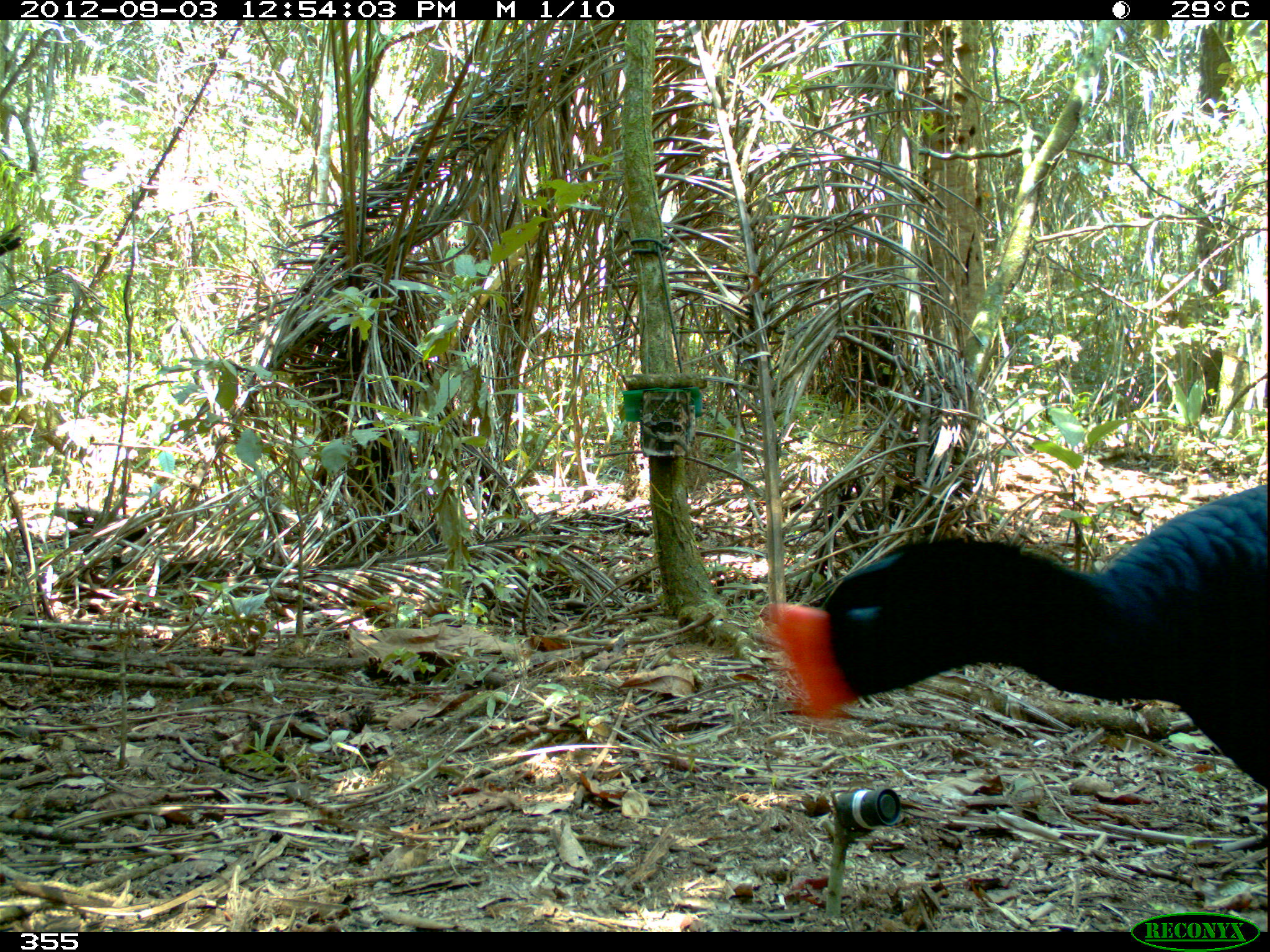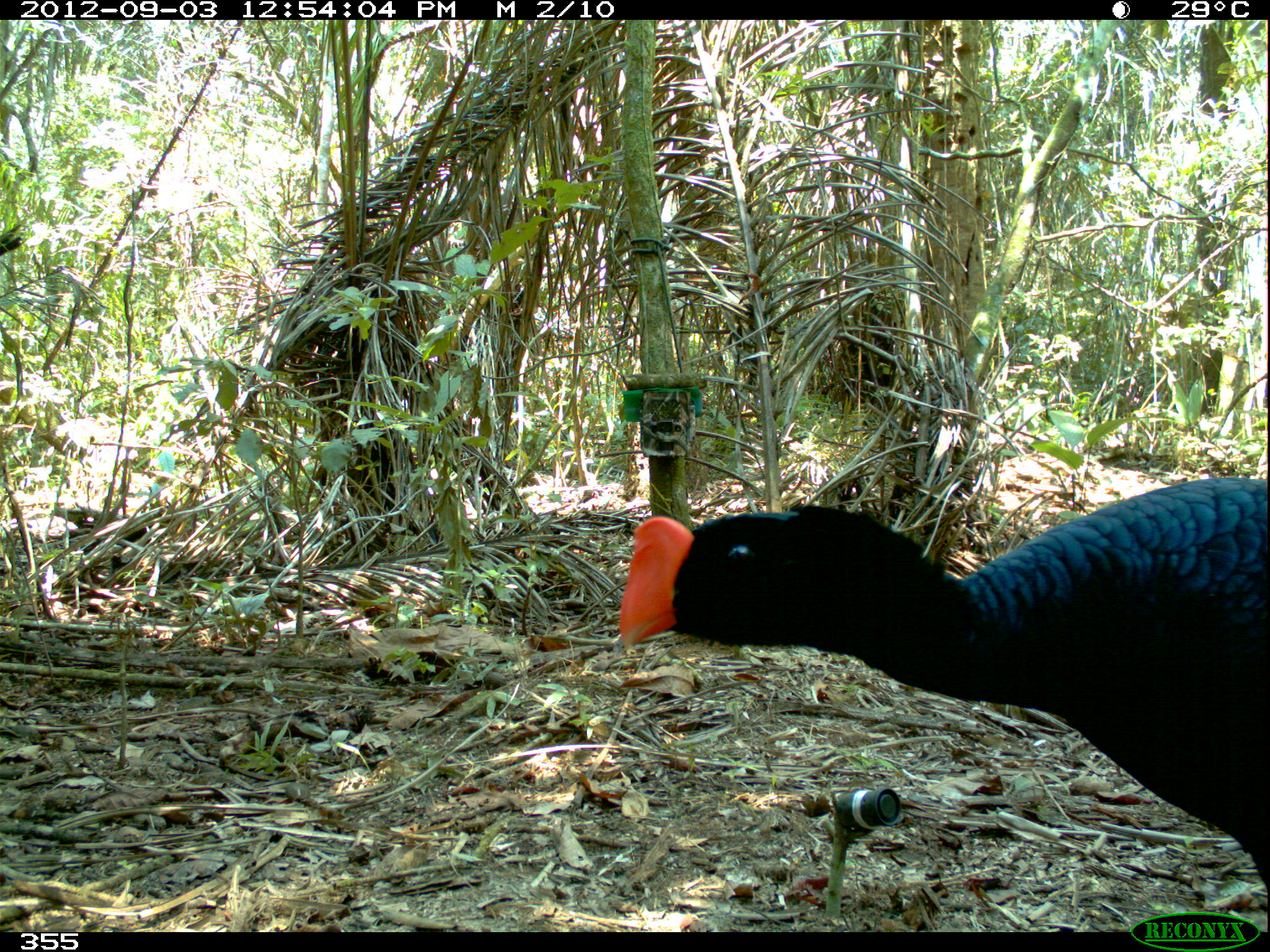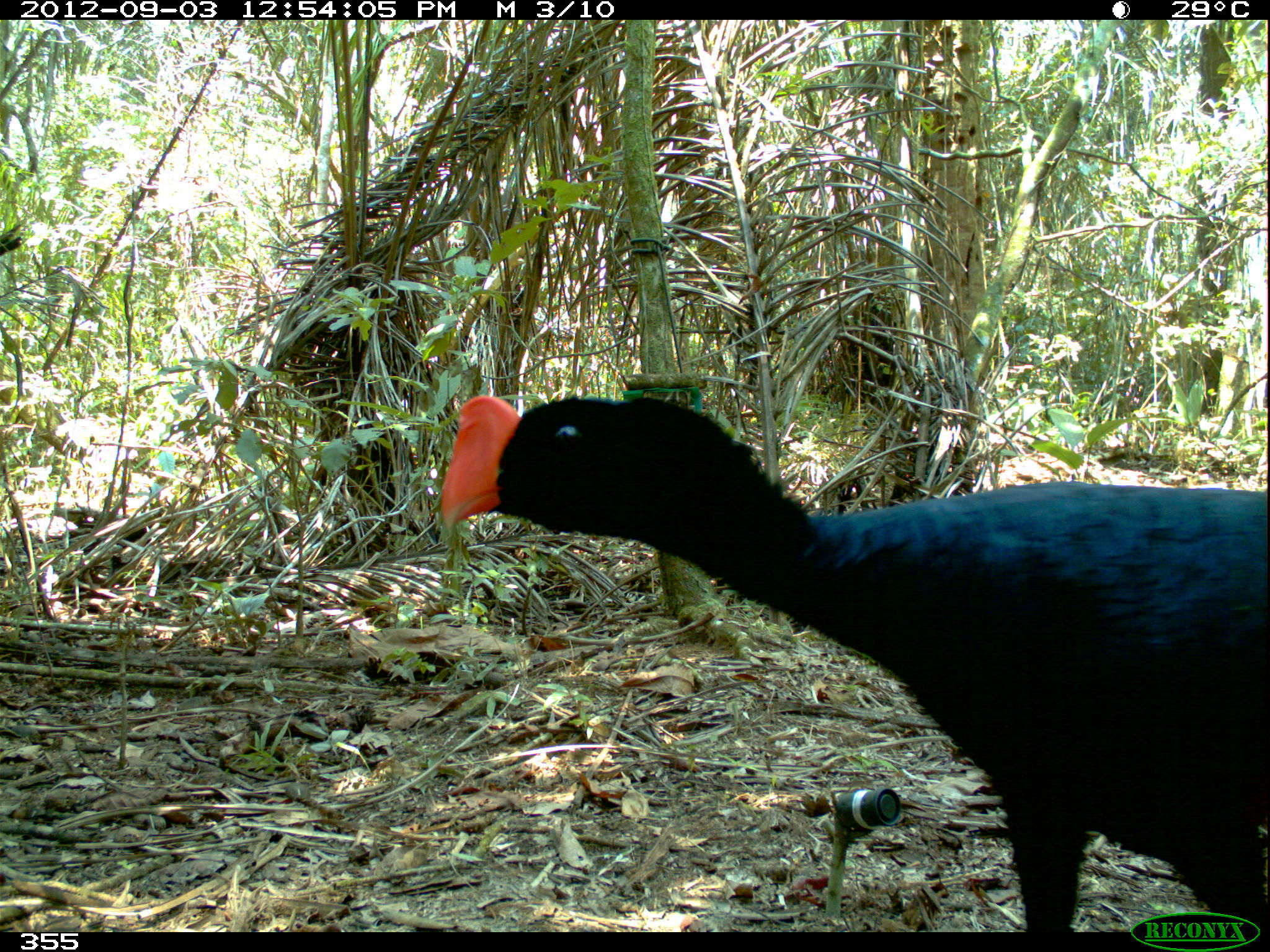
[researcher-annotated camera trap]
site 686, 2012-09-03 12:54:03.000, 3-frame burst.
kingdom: Animalia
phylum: Chordata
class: Aves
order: Galliformes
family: Cracidae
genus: Mitu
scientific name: Mitu tuberosum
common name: razor-billed curassow